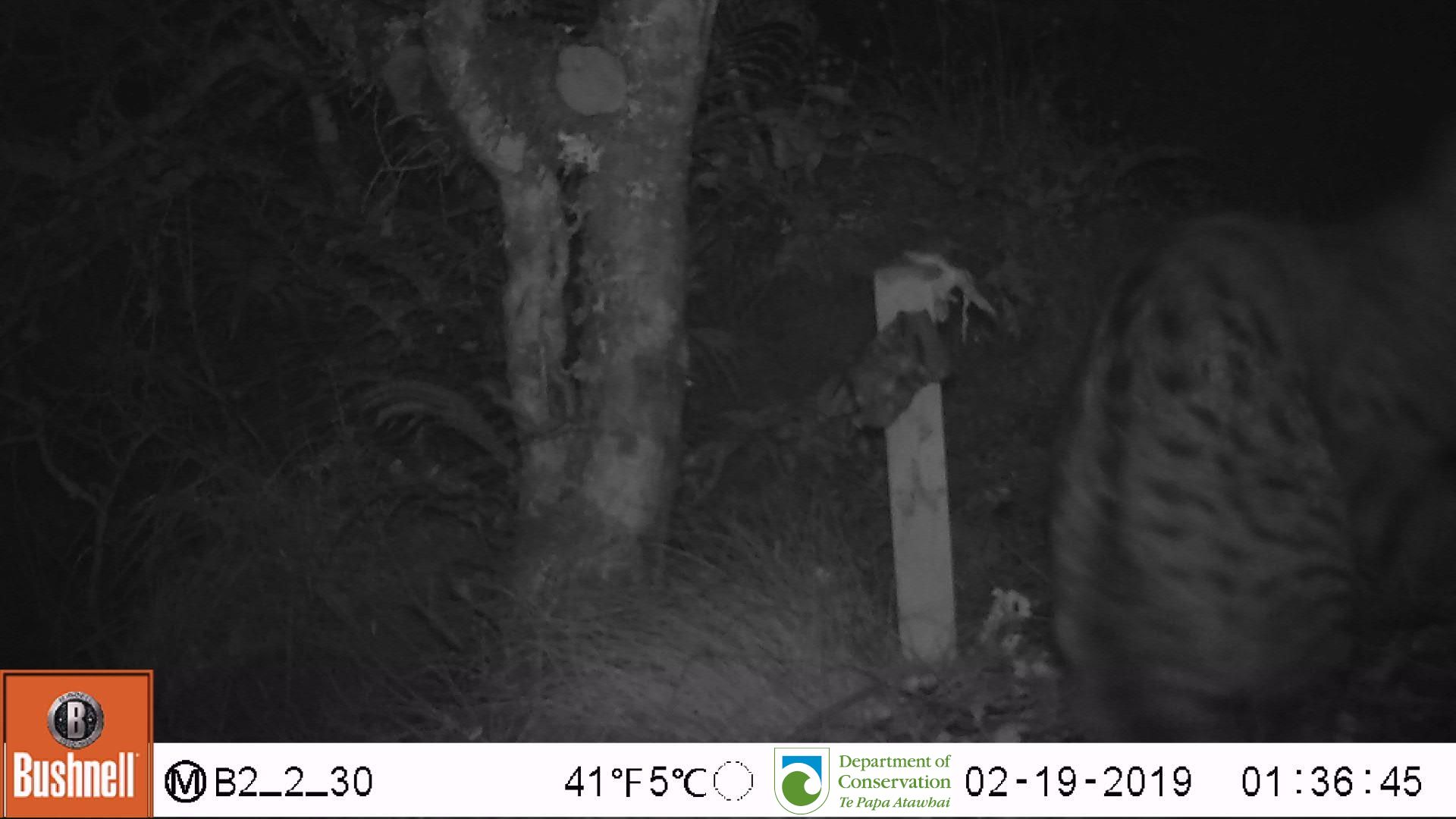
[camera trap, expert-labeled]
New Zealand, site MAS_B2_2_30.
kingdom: Animalia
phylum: Chordata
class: Mammalia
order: Carnivora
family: Felidae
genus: Felis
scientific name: Felis catus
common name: domestic cat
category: cat